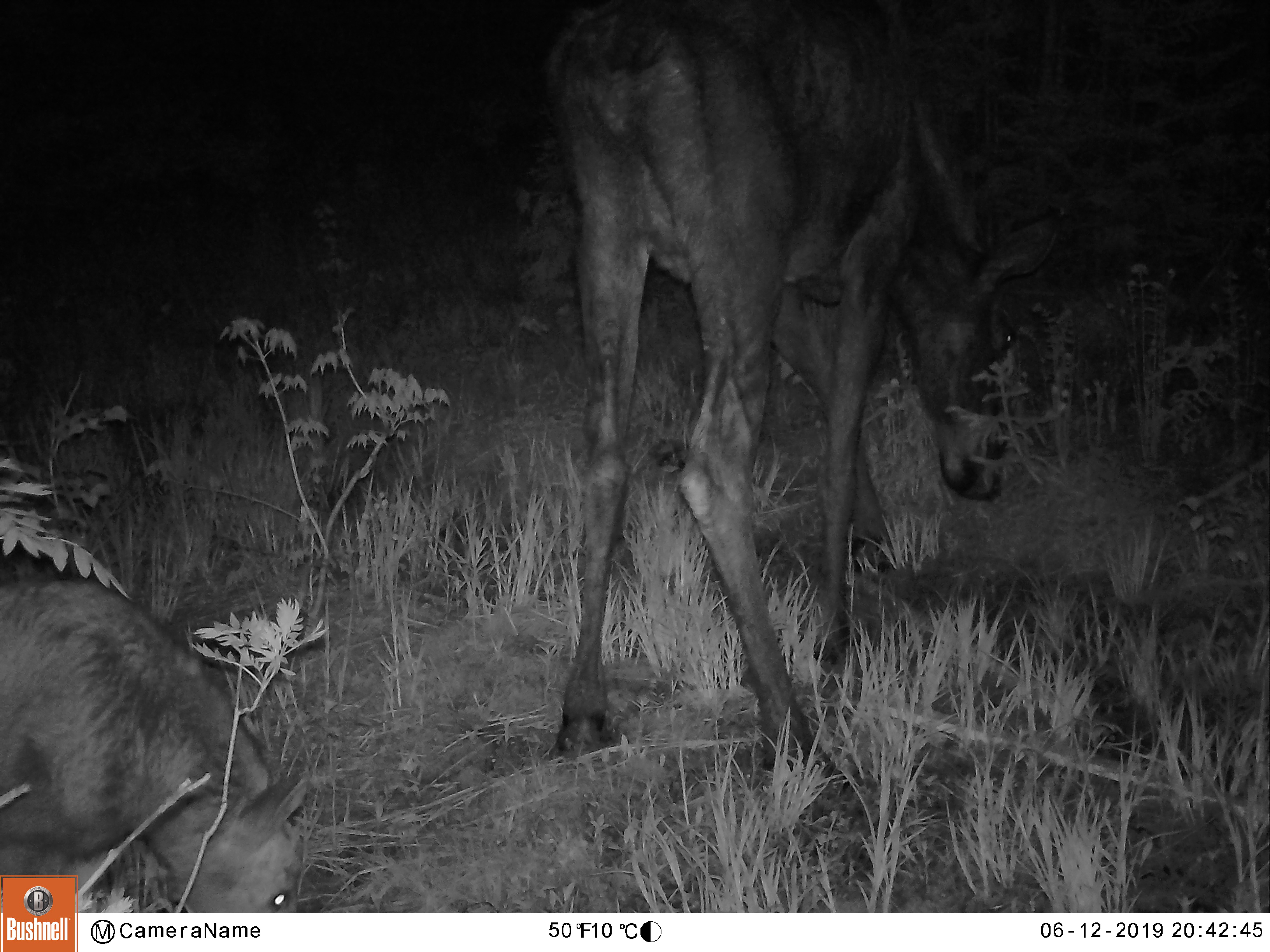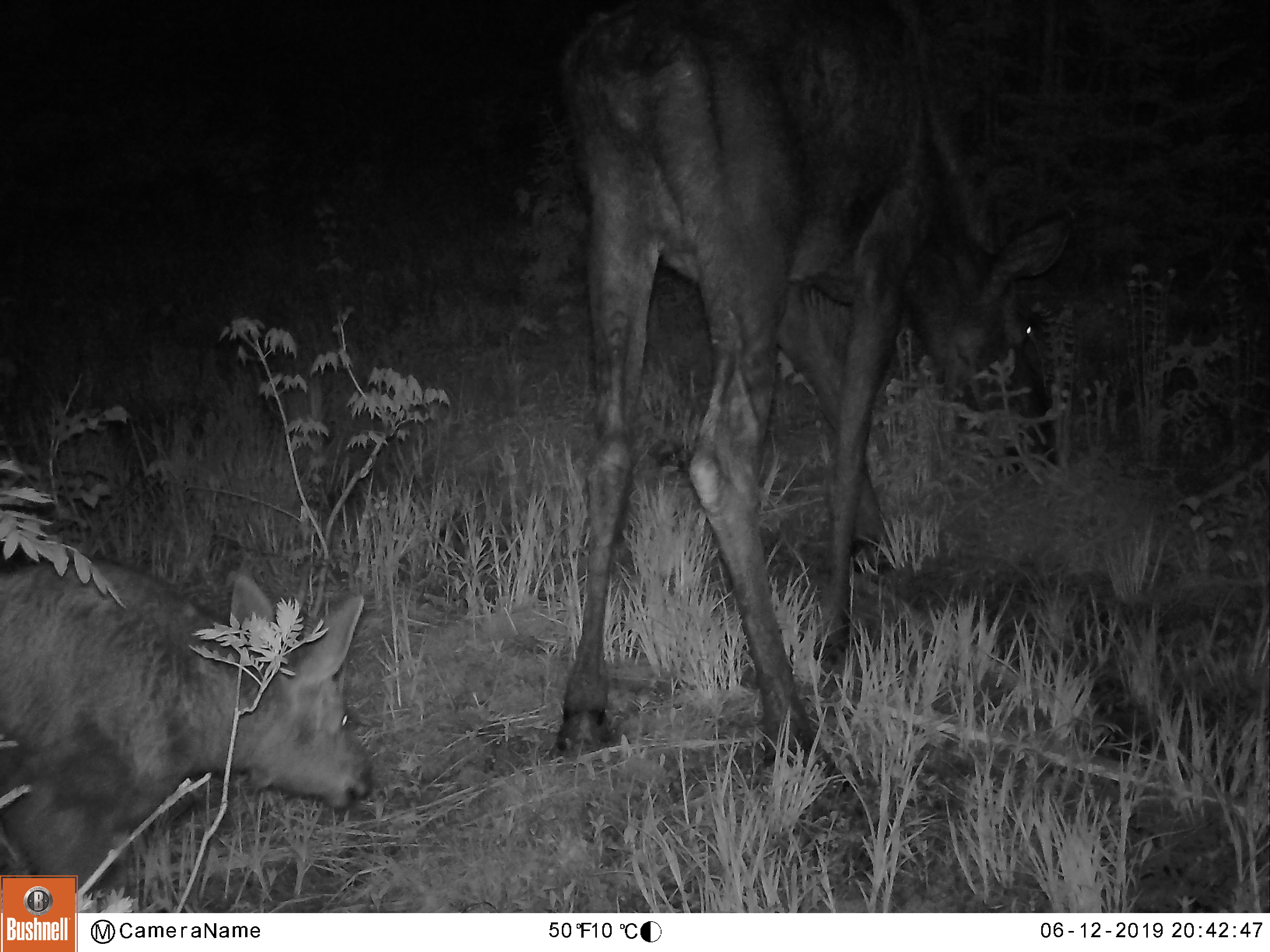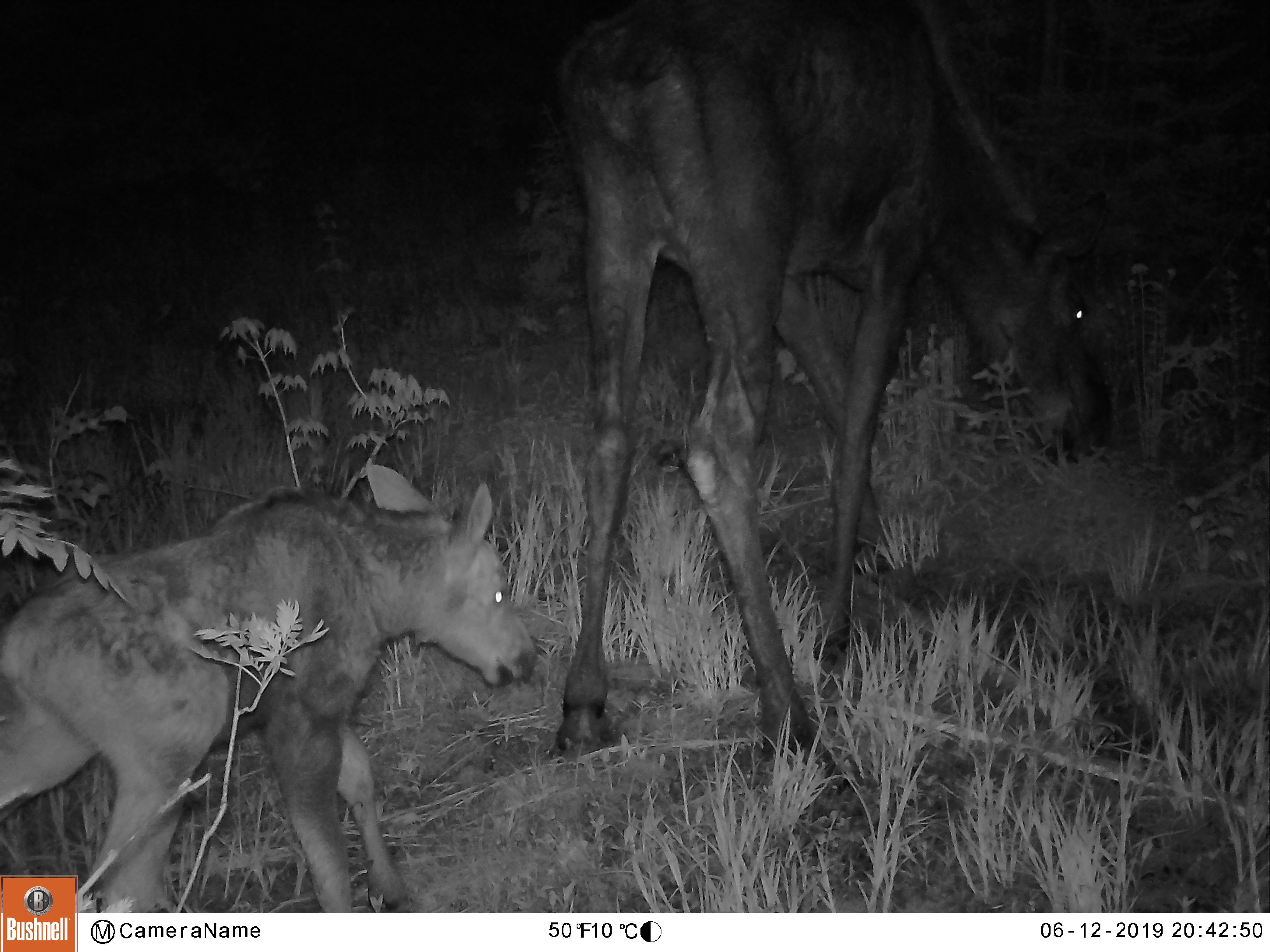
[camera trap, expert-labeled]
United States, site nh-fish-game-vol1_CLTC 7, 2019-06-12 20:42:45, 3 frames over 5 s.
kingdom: Animalia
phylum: Chordata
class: Mammalia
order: Artiodactyla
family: Cervidae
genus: Alces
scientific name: Alces alces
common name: moose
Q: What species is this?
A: Moose (Alces alces).